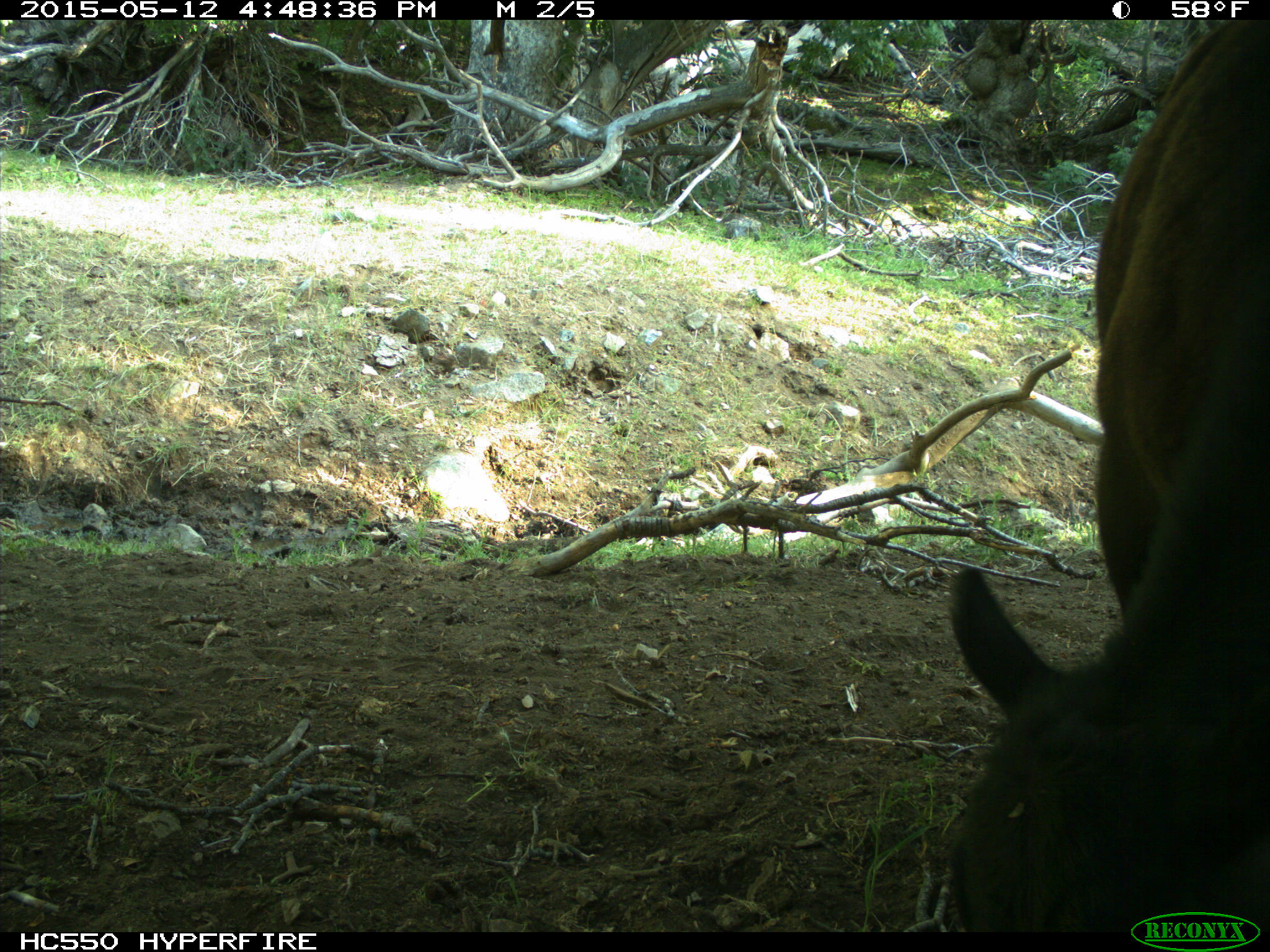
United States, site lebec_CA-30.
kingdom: Animalia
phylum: Chordata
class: Mammalia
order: Artiodactyla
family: Bovidae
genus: Bos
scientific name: Bos taurus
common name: domestic cow